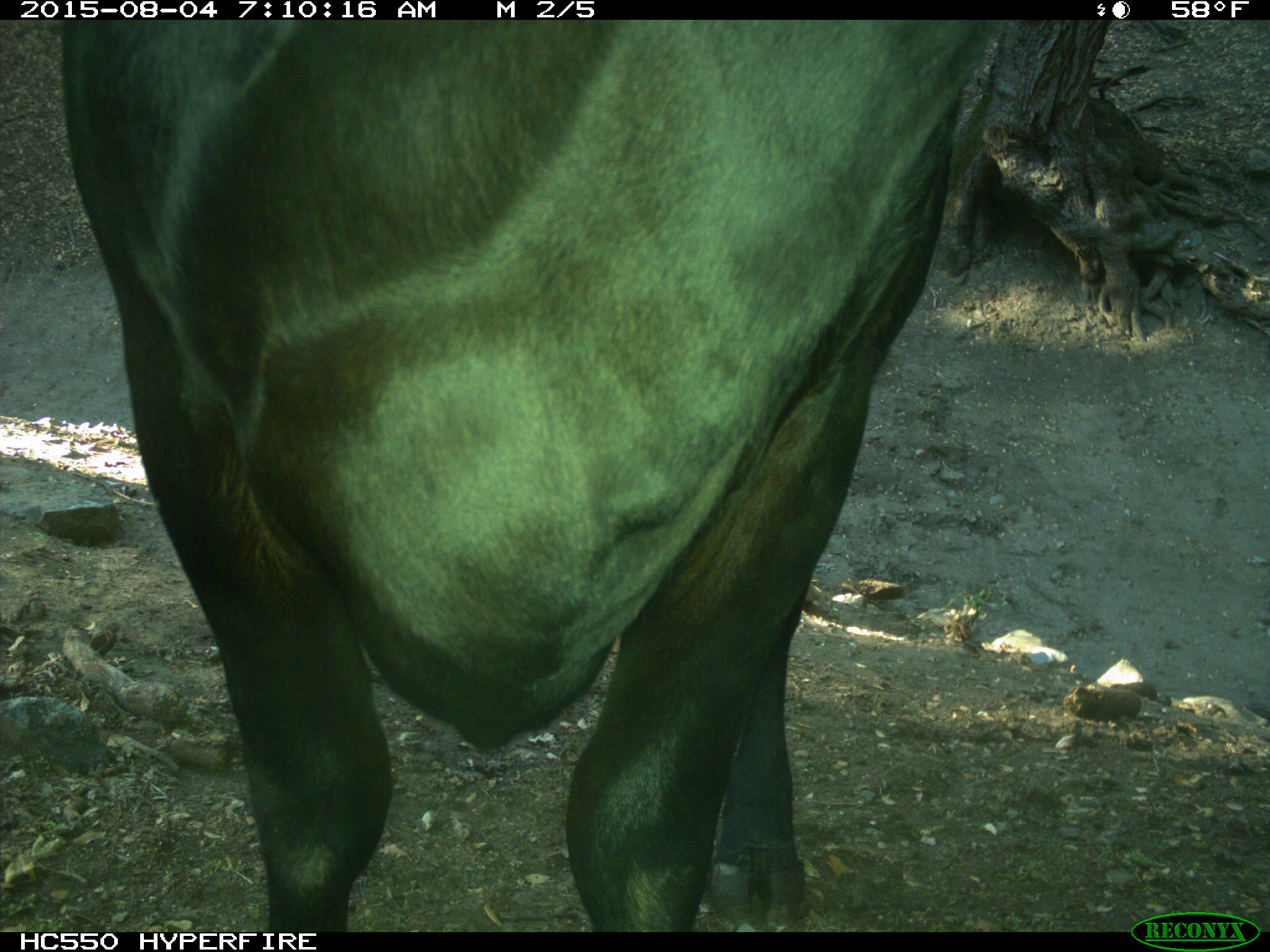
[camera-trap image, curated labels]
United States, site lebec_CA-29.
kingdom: Animalia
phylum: Chordata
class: Mammalia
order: Artiodactyla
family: Bovidae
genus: Bos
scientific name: Bos taurus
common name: domestic cow